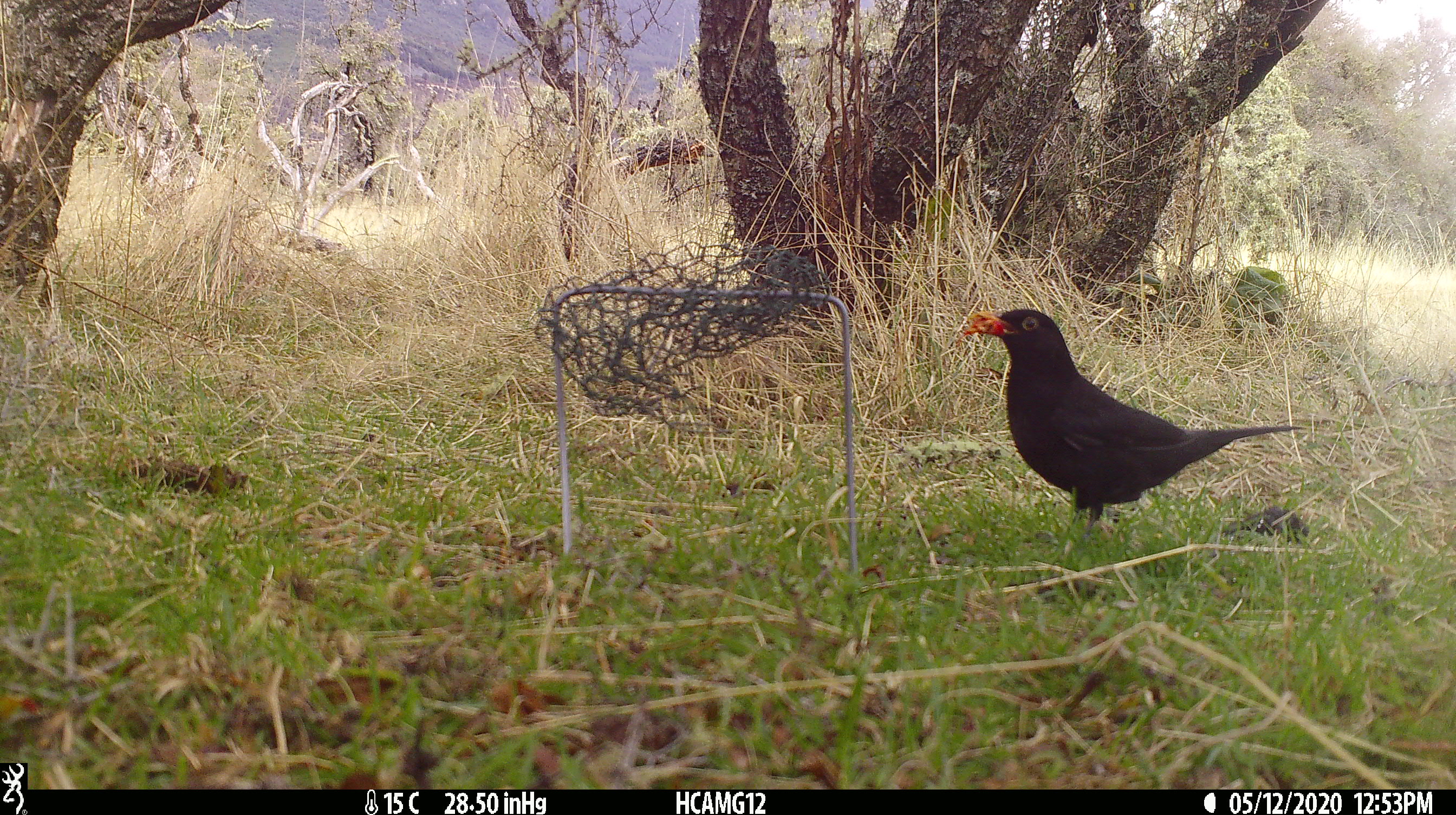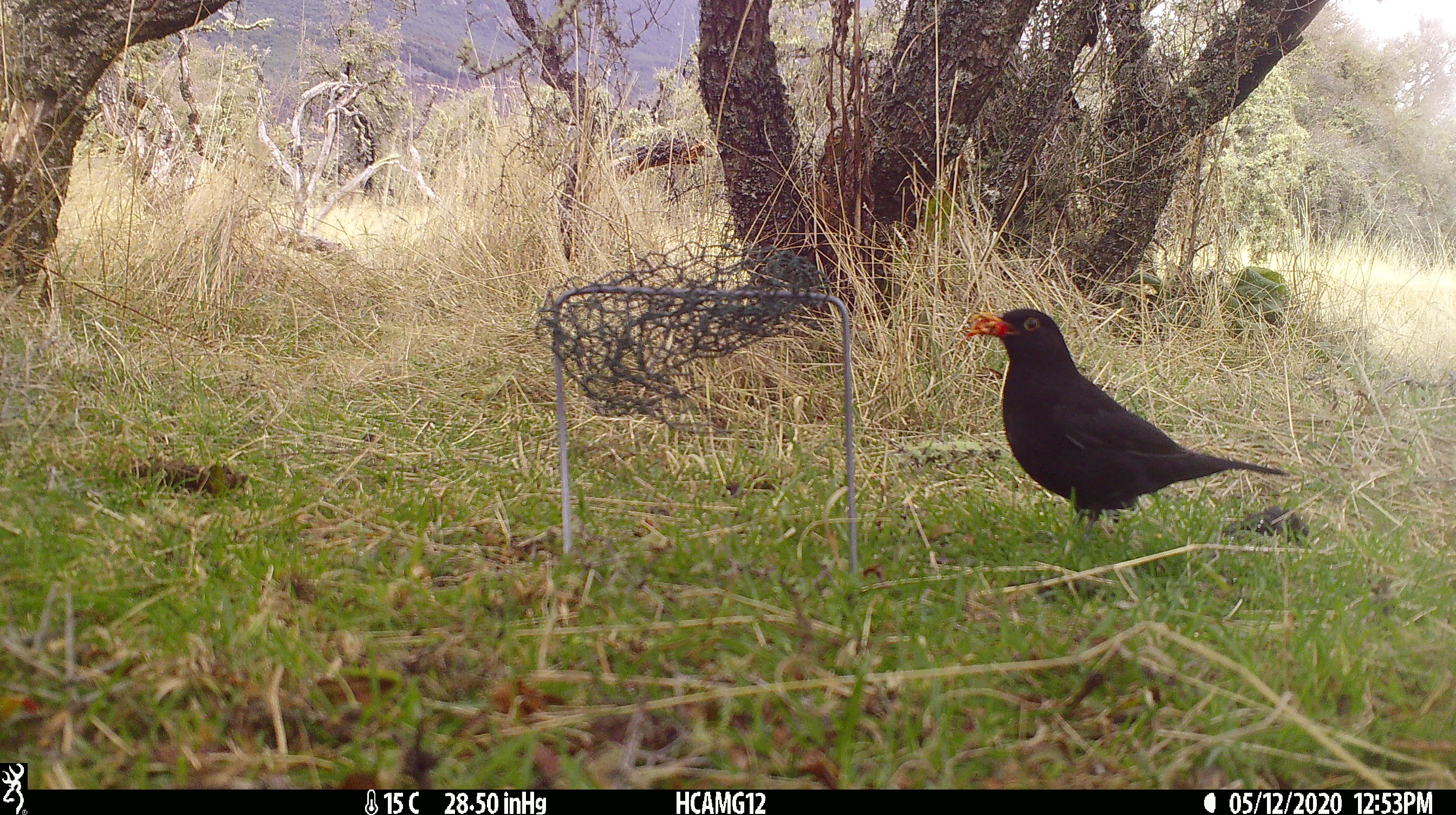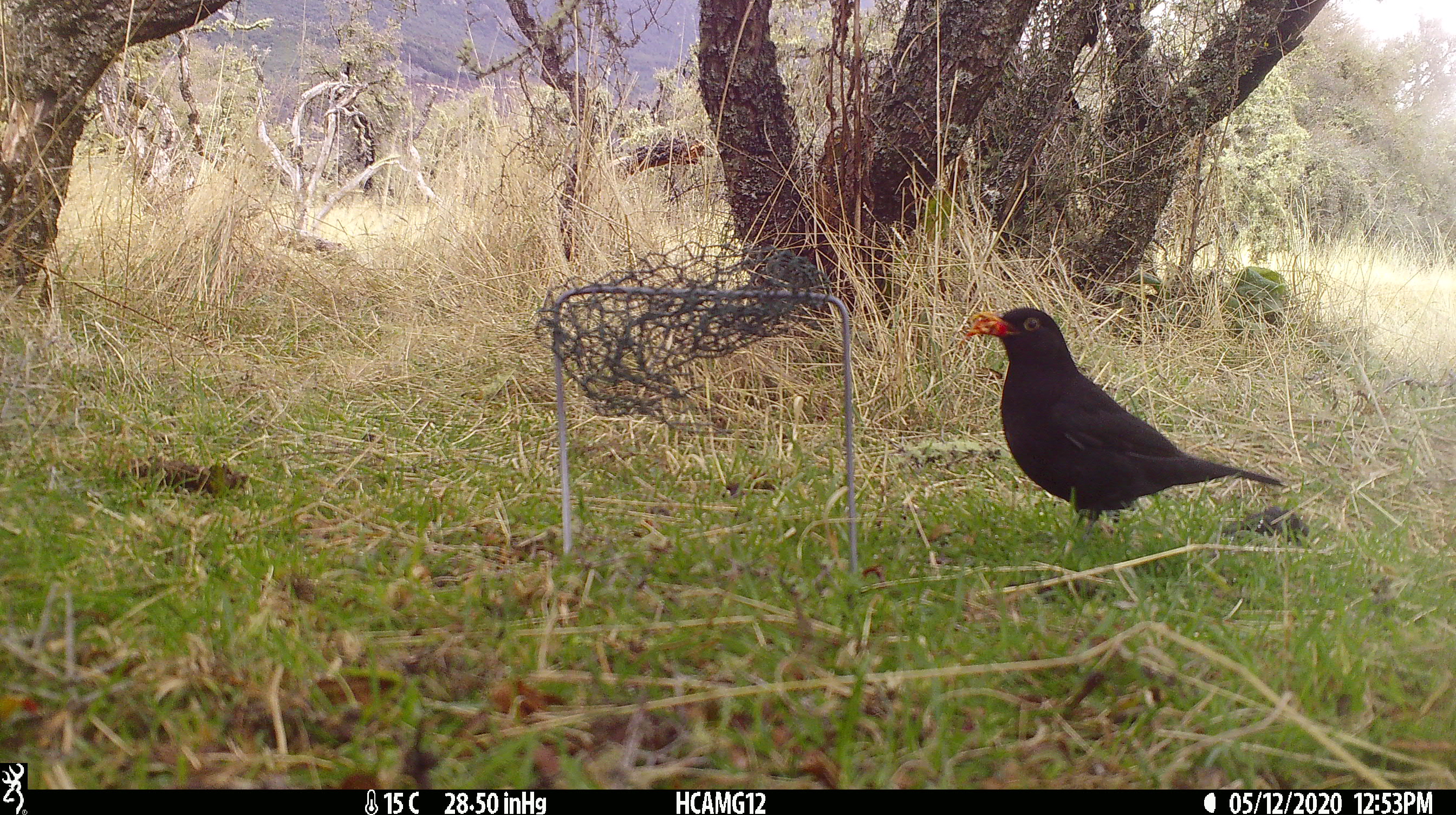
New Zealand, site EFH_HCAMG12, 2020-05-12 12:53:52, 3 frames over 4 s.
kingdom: Animalia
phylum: Chordata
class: Aves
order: Passeriformes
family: Turdidae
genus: Turdus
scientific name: Turdus merula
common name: eurasian blackbird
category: blackbird